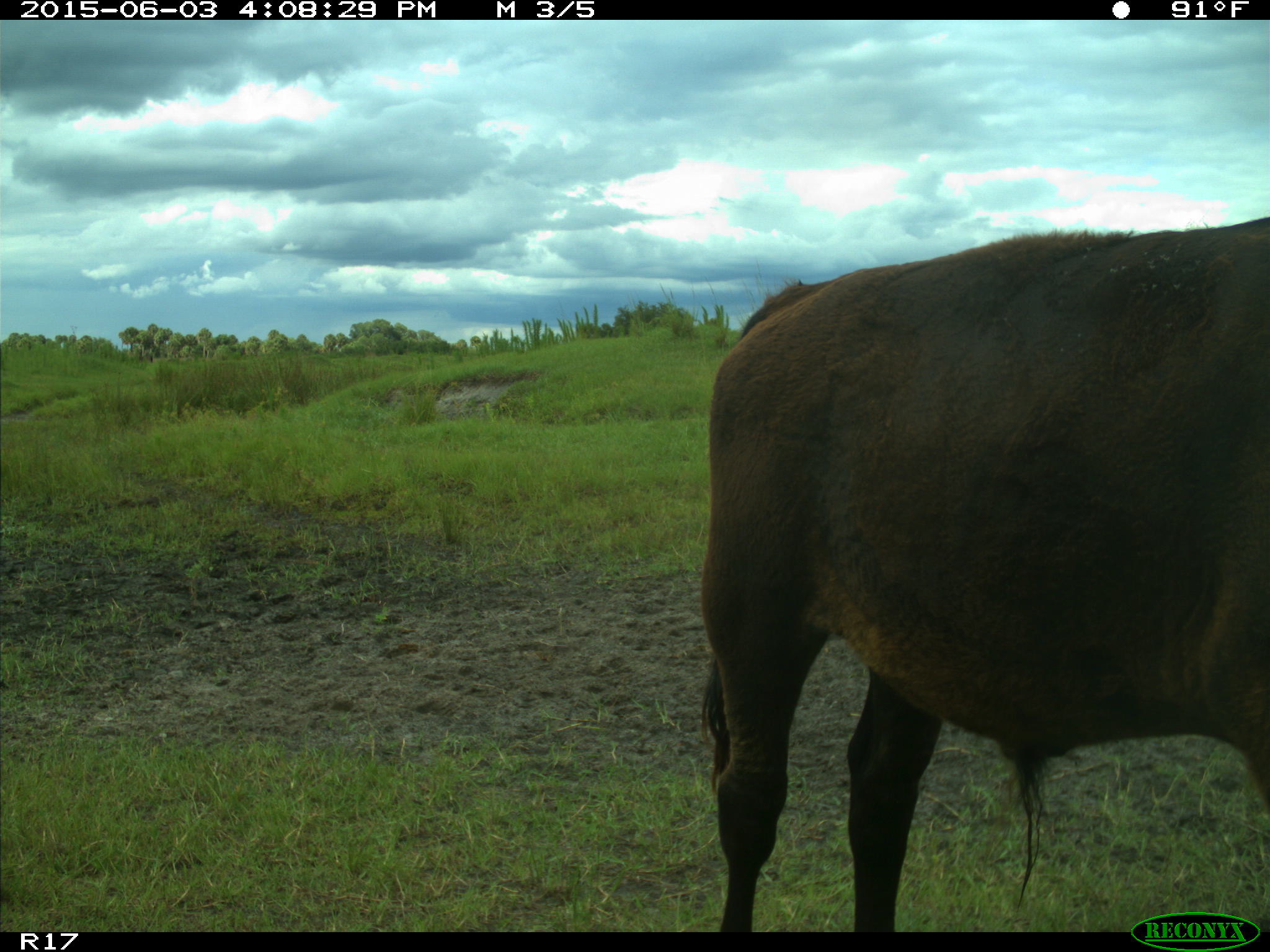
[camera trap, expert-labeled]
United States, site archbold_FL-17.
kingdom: Animalia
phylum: Chordata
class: Mammalia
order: Artiodactyla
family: Bovidae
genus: Bos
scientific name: Bos taurus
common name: domestic cow